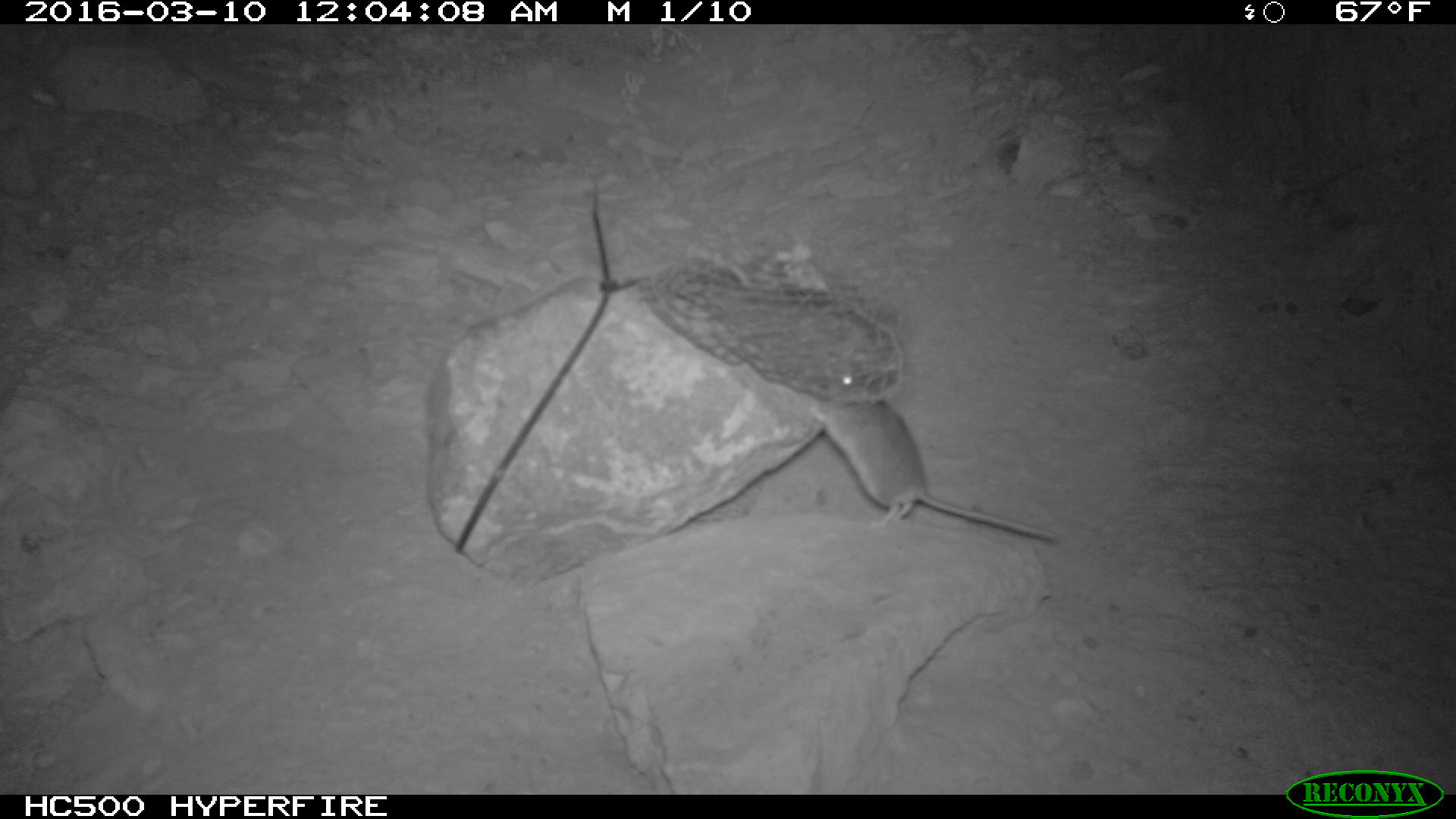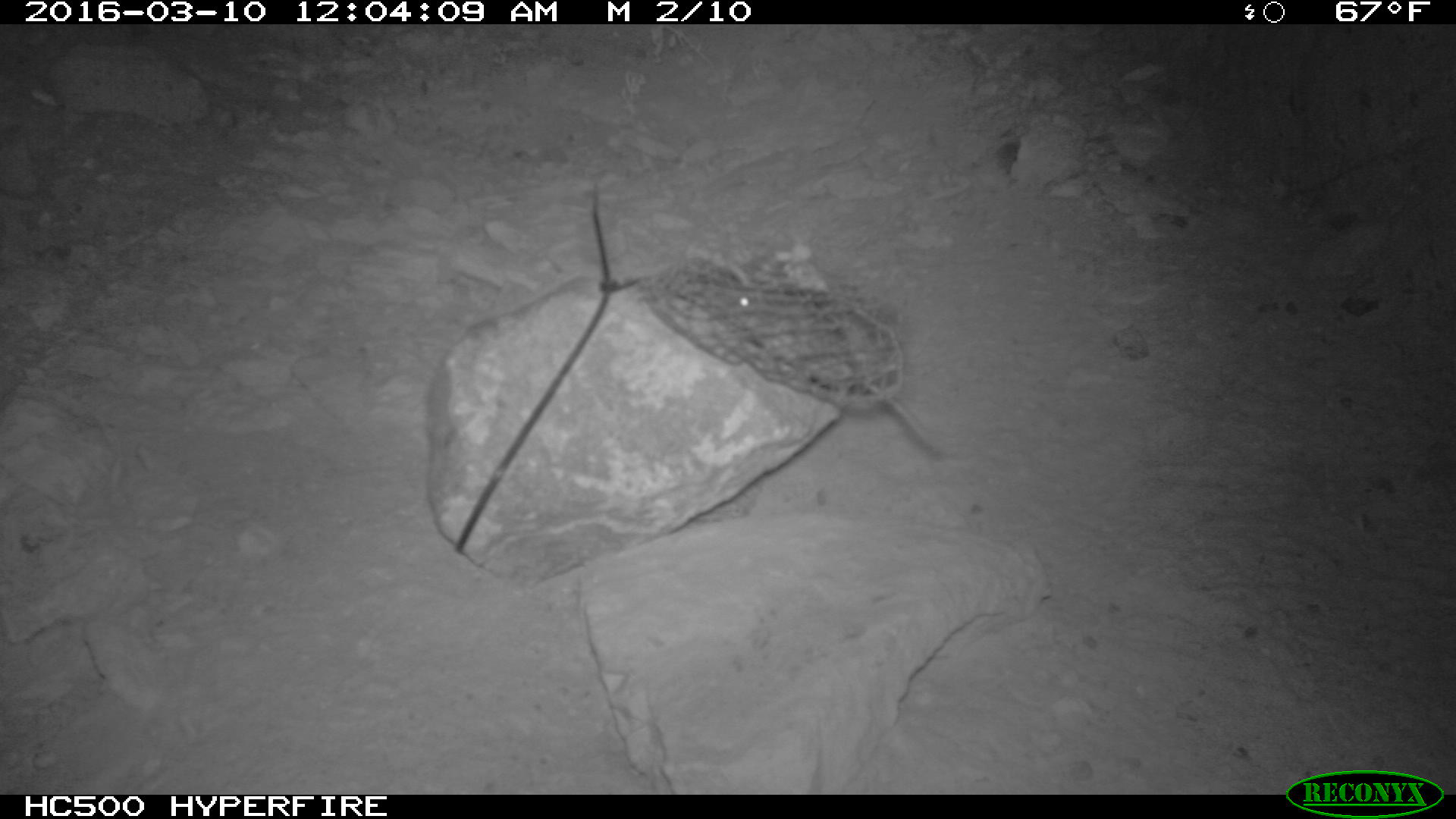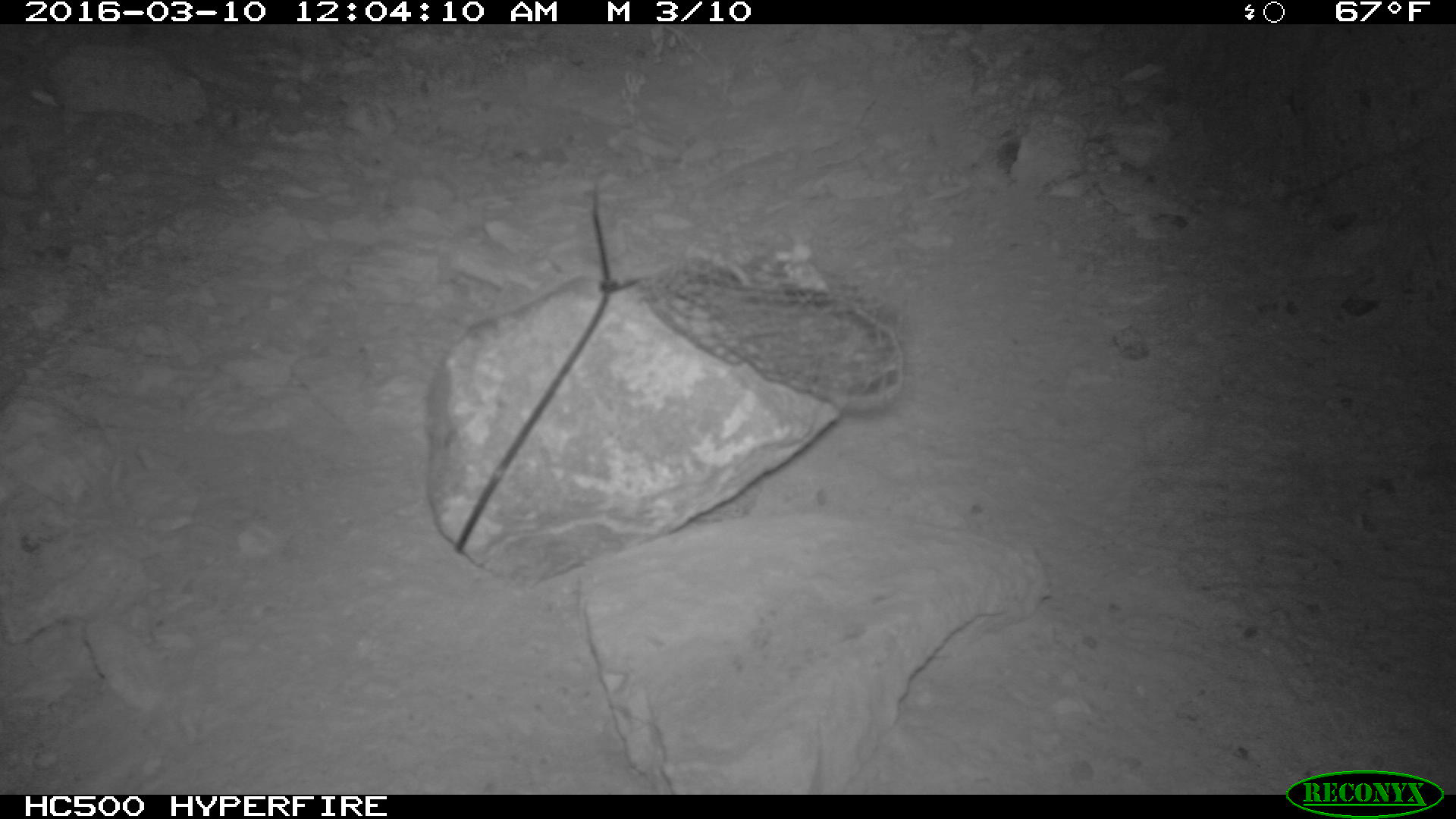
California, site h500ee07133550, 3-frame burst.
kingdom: Animalia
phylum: Chordata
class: Mammalia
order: Rodentia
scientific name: Rodentia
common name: rodent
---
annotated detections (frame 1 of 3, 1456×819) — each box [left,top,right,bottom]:
rodent: [808,358,1057,541]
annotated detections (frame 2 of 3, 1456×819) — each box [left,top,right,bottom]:
rodent: [726,262,937,449]